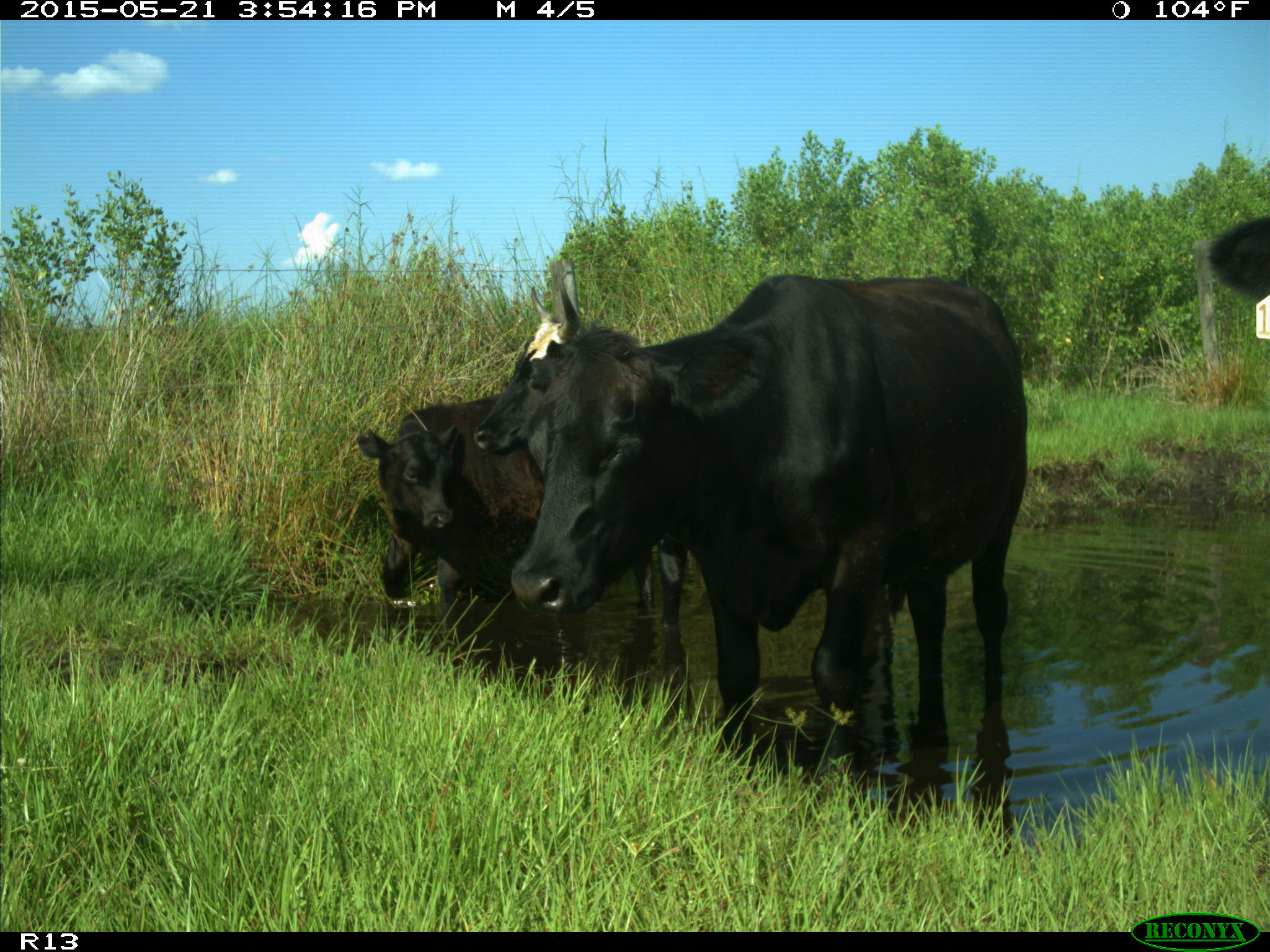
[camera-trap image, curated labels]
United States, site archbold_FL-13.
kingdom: Animalia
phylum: Chordata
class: Mammalia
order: Artiodactyla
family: Bovidae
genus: Bos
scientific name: Bos taurus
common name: domestic cow